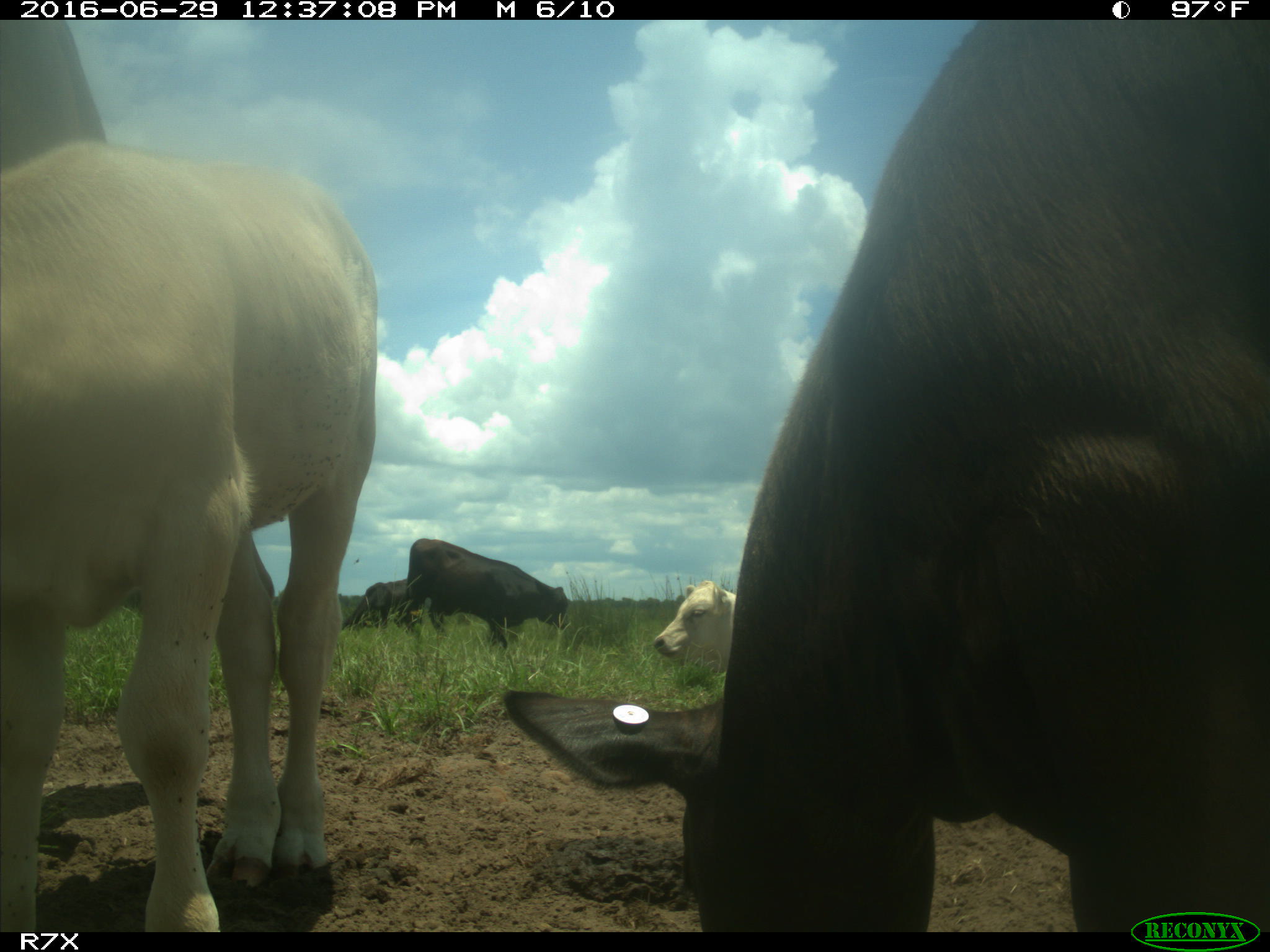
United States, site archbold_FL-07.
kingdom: Animalia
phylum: Chordata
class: Mammalia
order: Artiodactyla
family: Bovidae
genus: Bos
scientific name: Bos taurus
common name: domestic cow